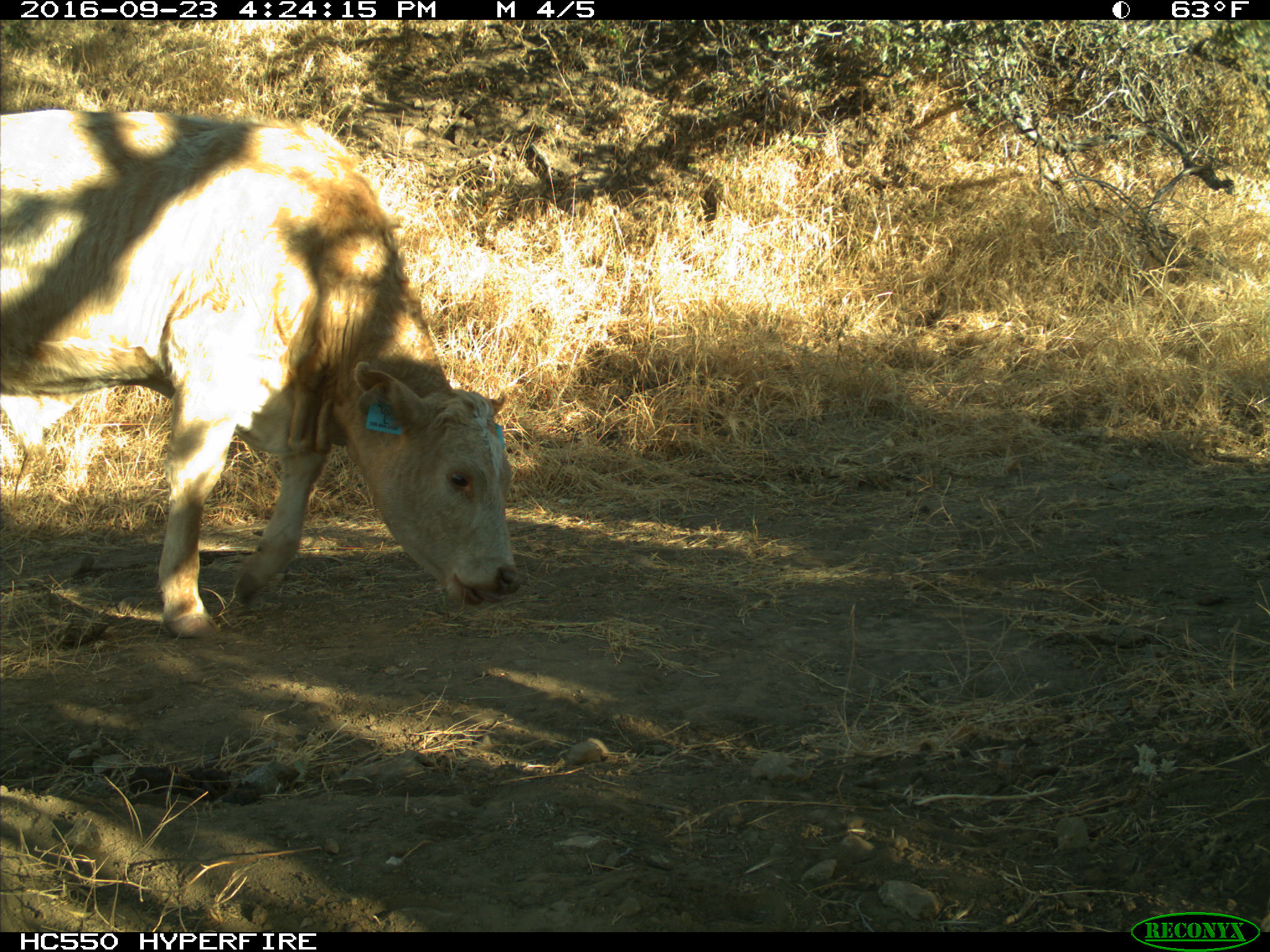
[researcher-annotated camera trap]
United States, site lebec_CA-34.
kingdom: Animalia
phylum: Chordata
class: Mammalia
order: Artiodactyla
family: Bovidae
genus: Bos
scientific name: Bos taurus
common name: domestic cow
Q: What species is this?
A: Bos taurus (domestic cow).